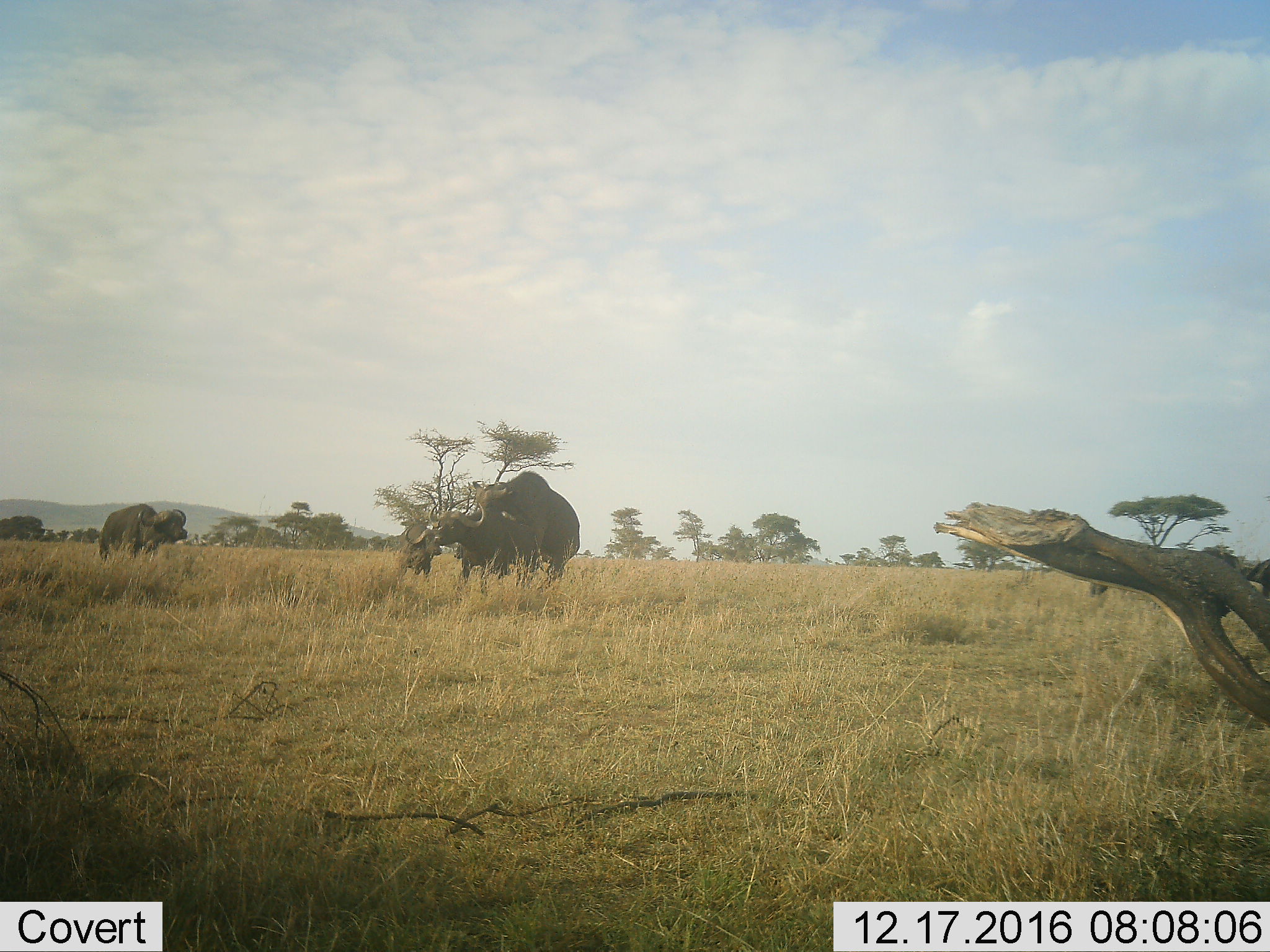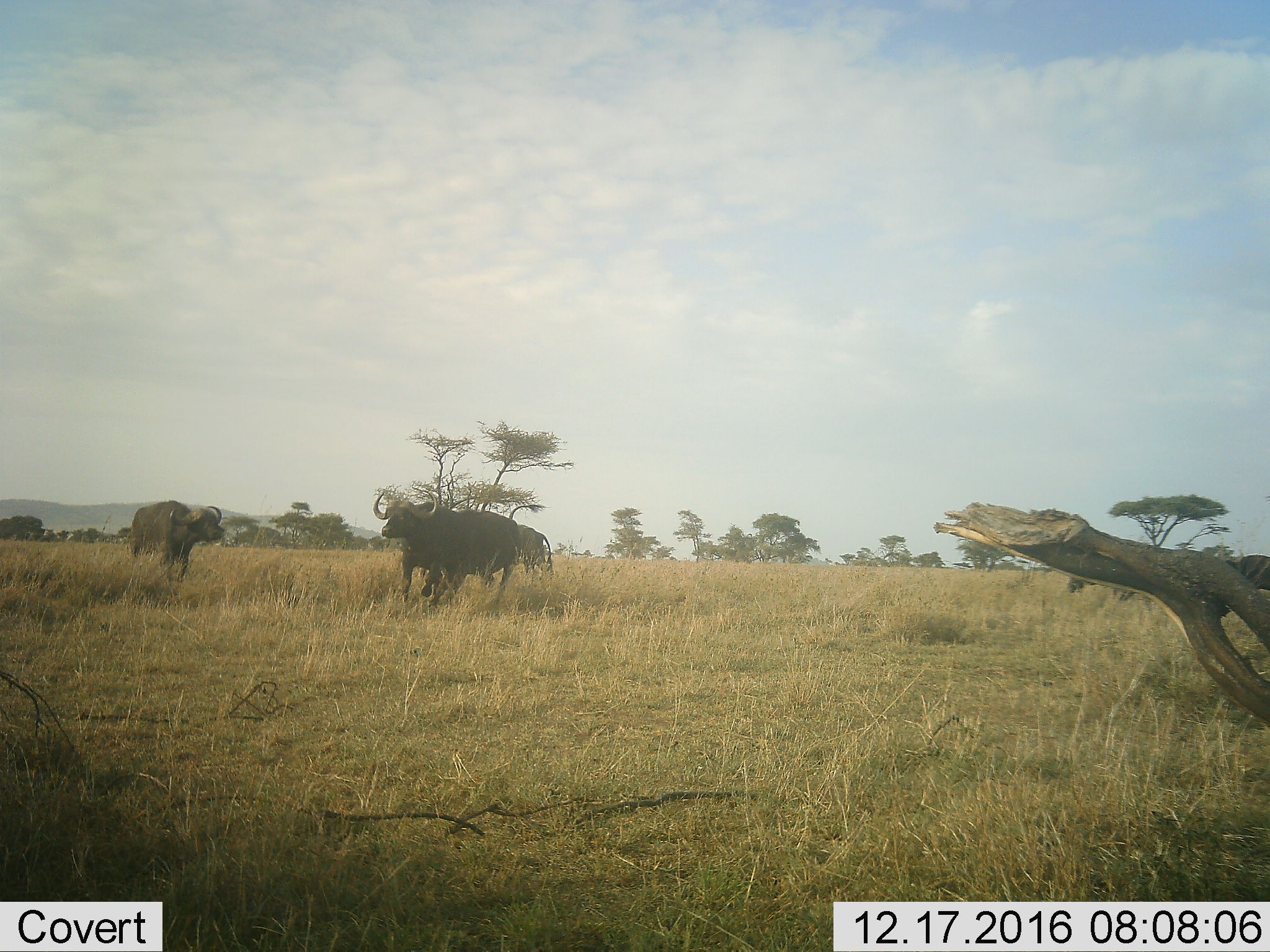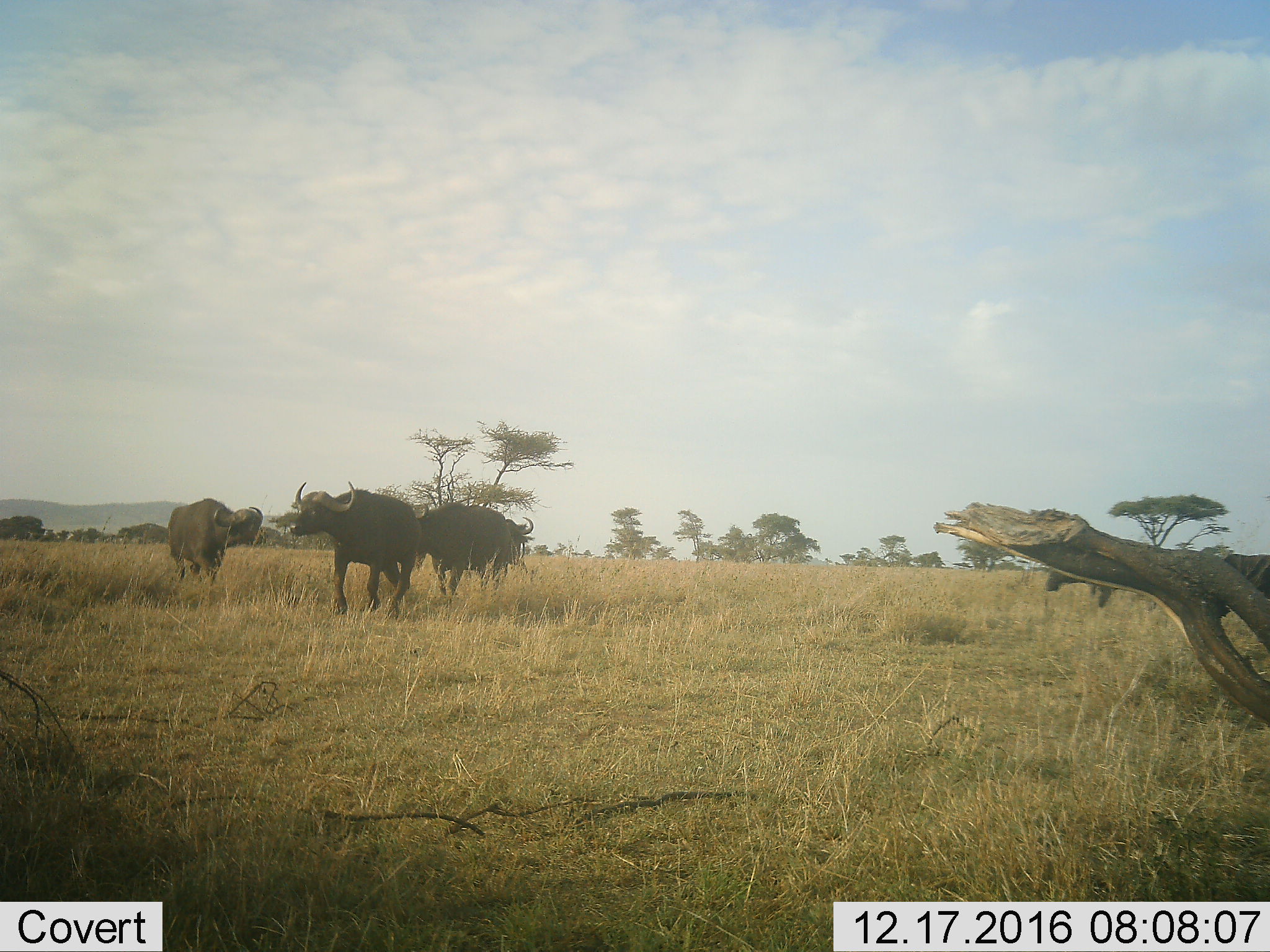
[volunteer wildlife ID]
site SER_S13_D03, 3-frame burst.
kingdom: Animalia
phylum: Chordata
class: Mammalia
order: Artiodactyla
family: Bovidae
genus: Syncerus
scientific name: Syncerus caffer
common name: african buffalo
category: buffalo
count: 6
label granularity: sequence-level